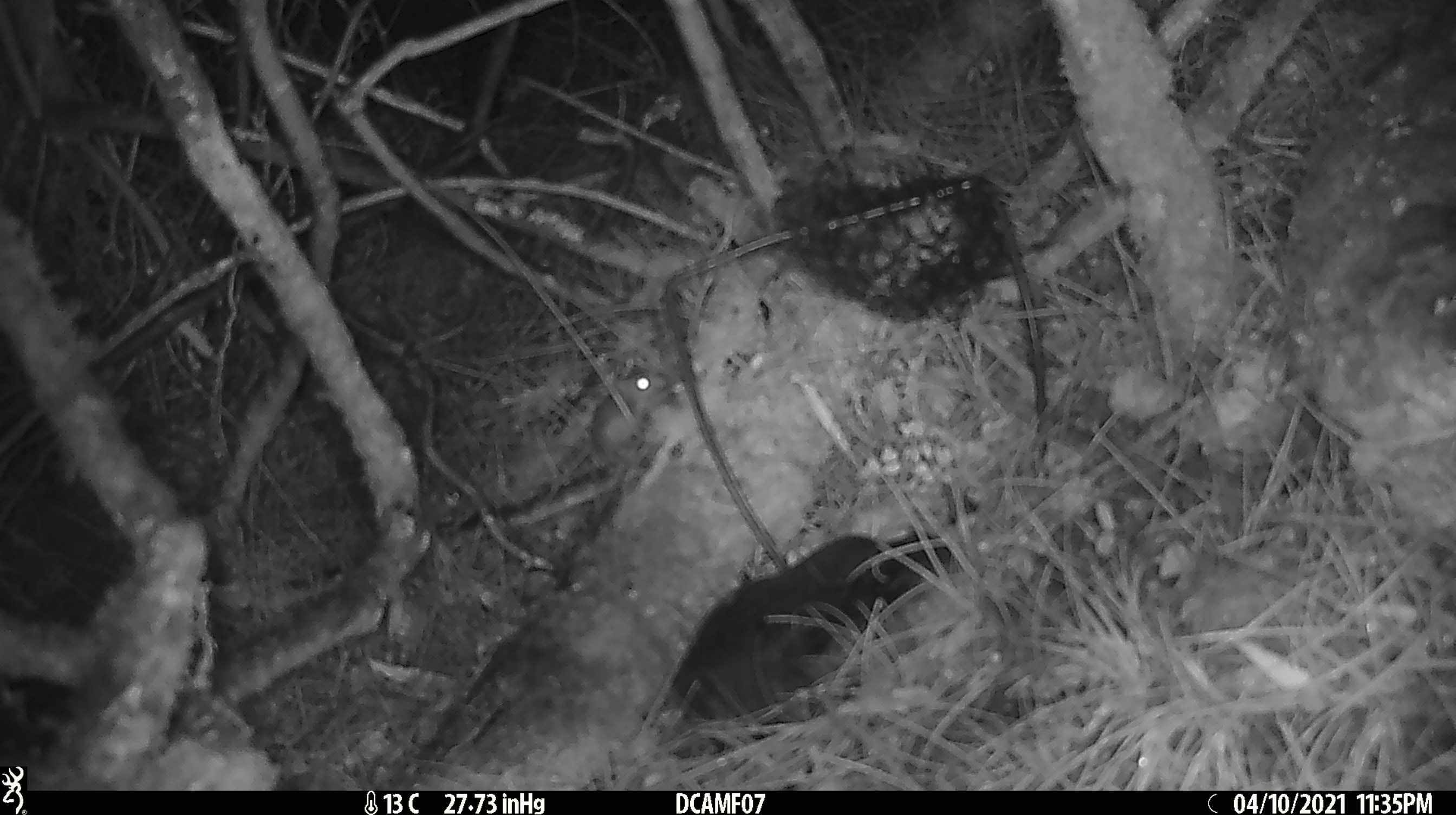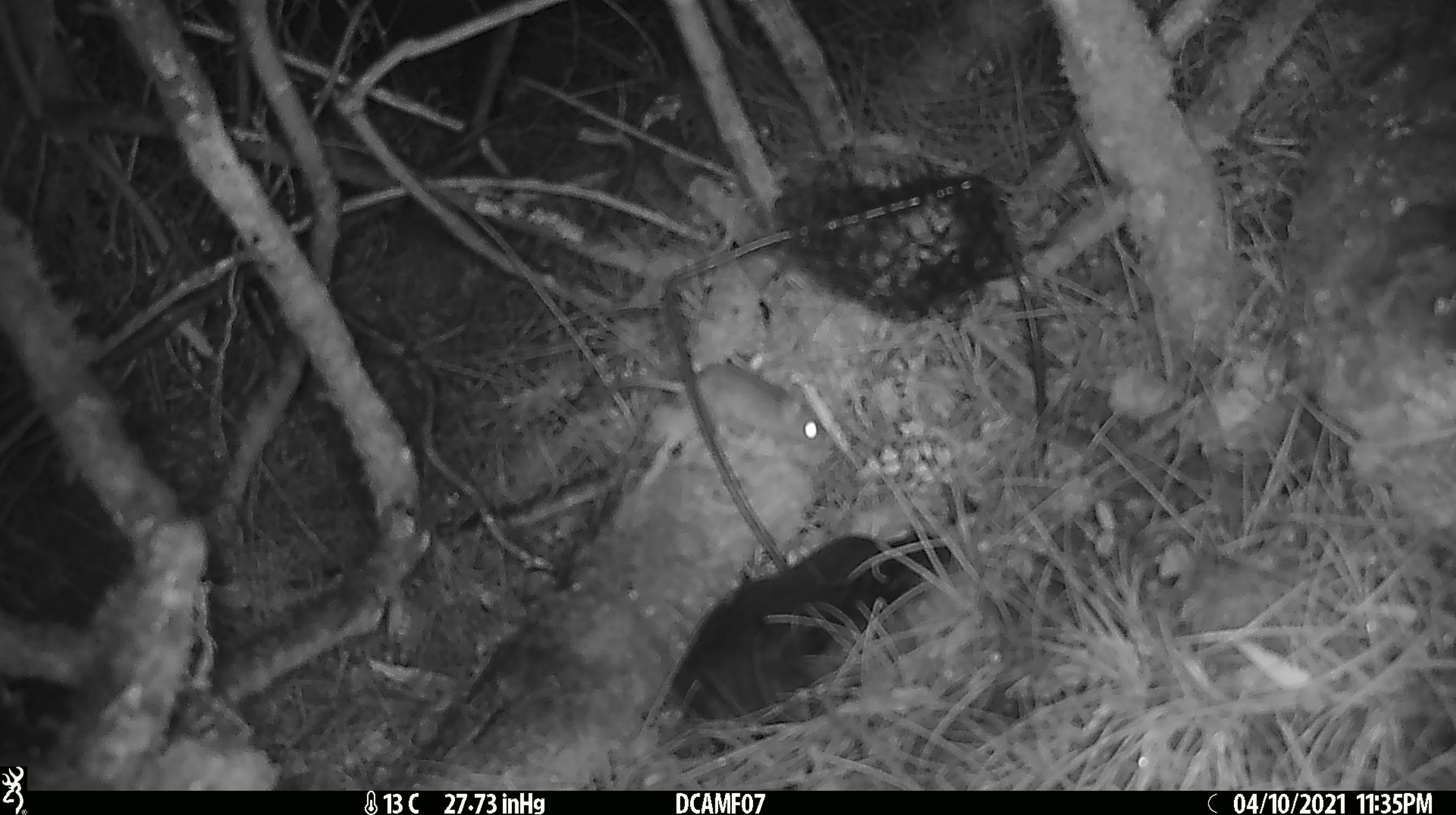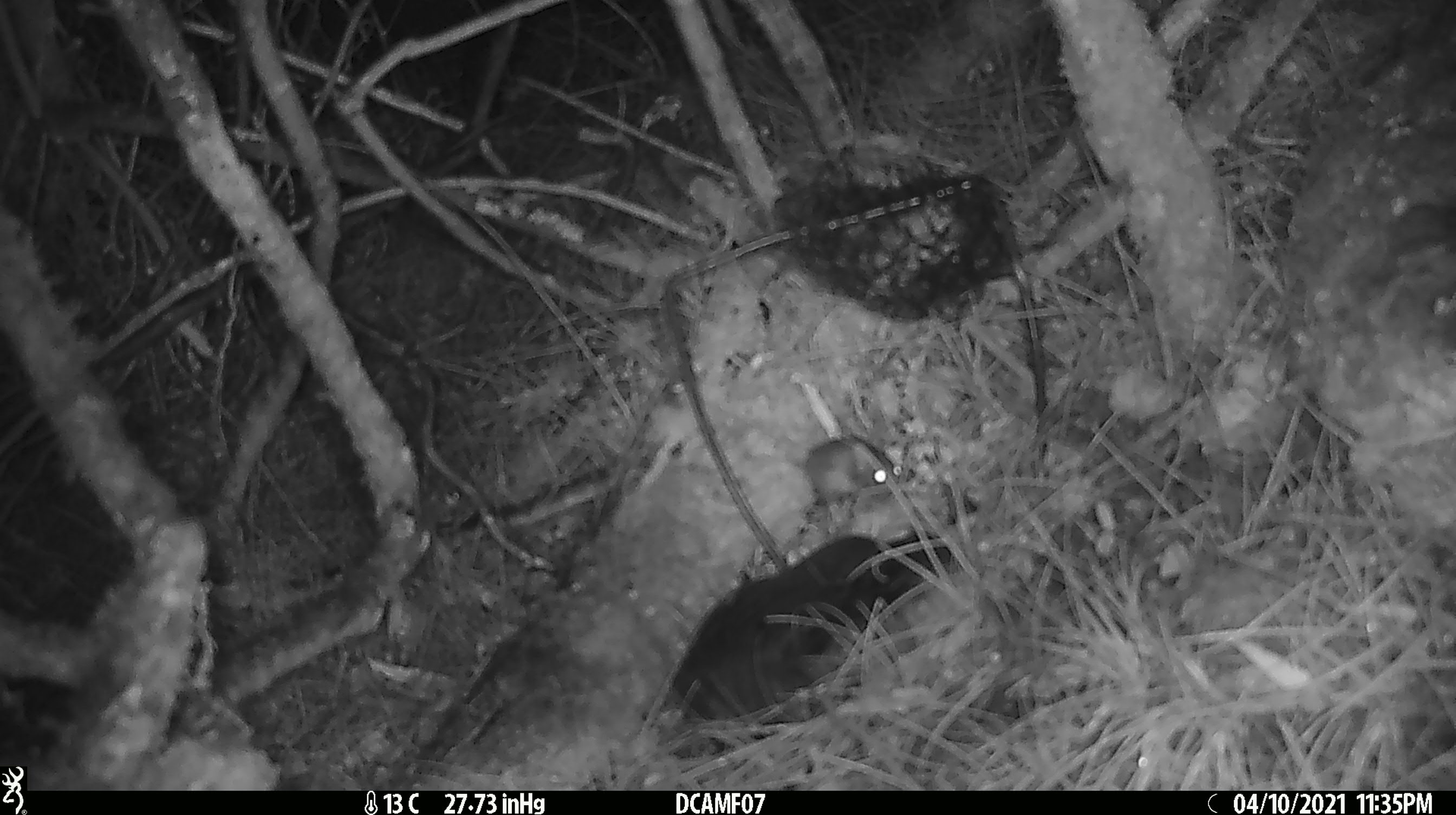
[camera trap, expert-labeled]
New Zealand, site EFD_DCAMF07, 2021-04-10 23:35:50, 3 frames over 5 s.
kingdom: Animalia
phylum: Chordata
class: Mammalia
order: Rodentia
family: Muridae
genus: Mus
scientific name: Mus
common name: mouse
Mouse (Mus).